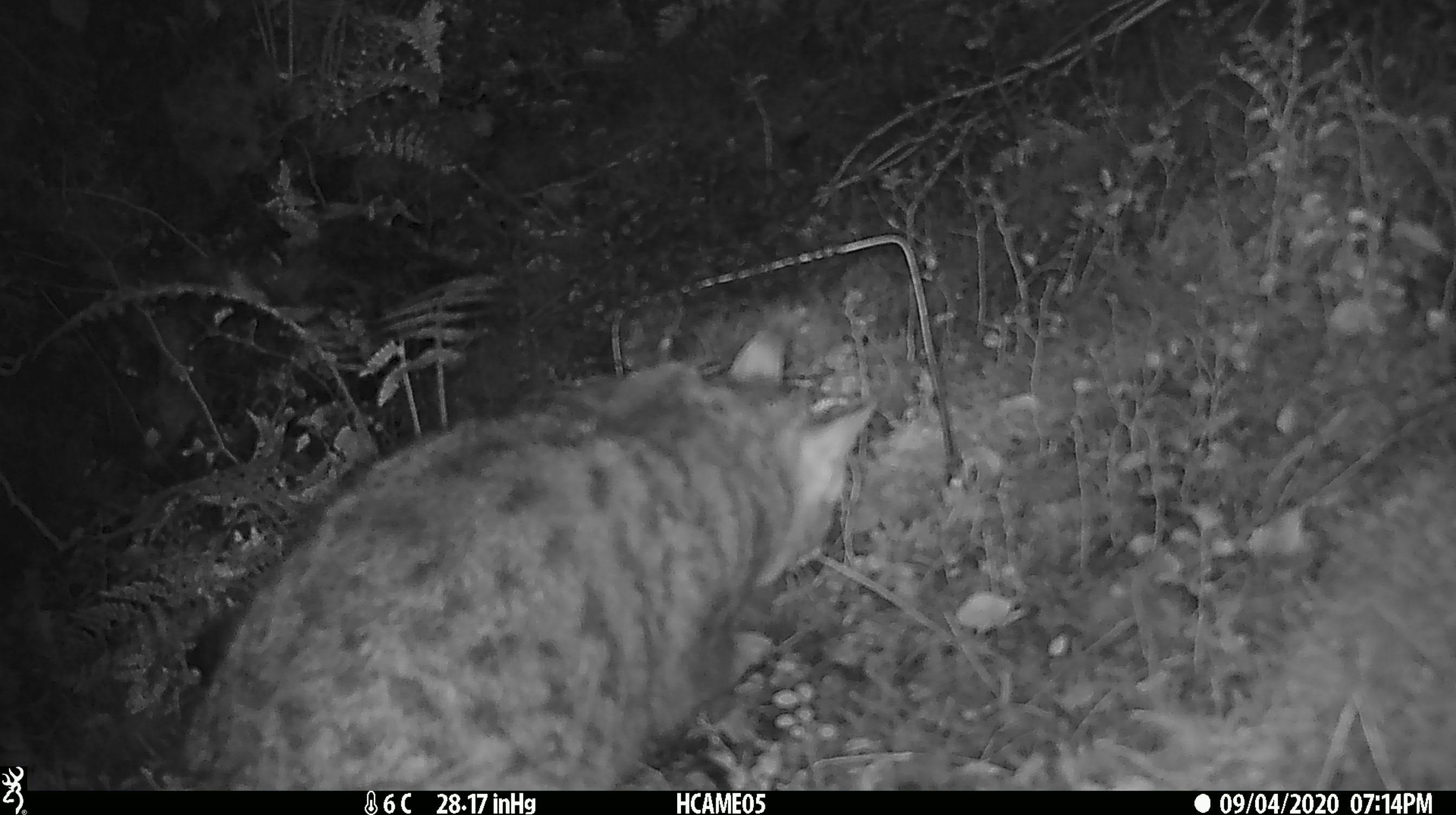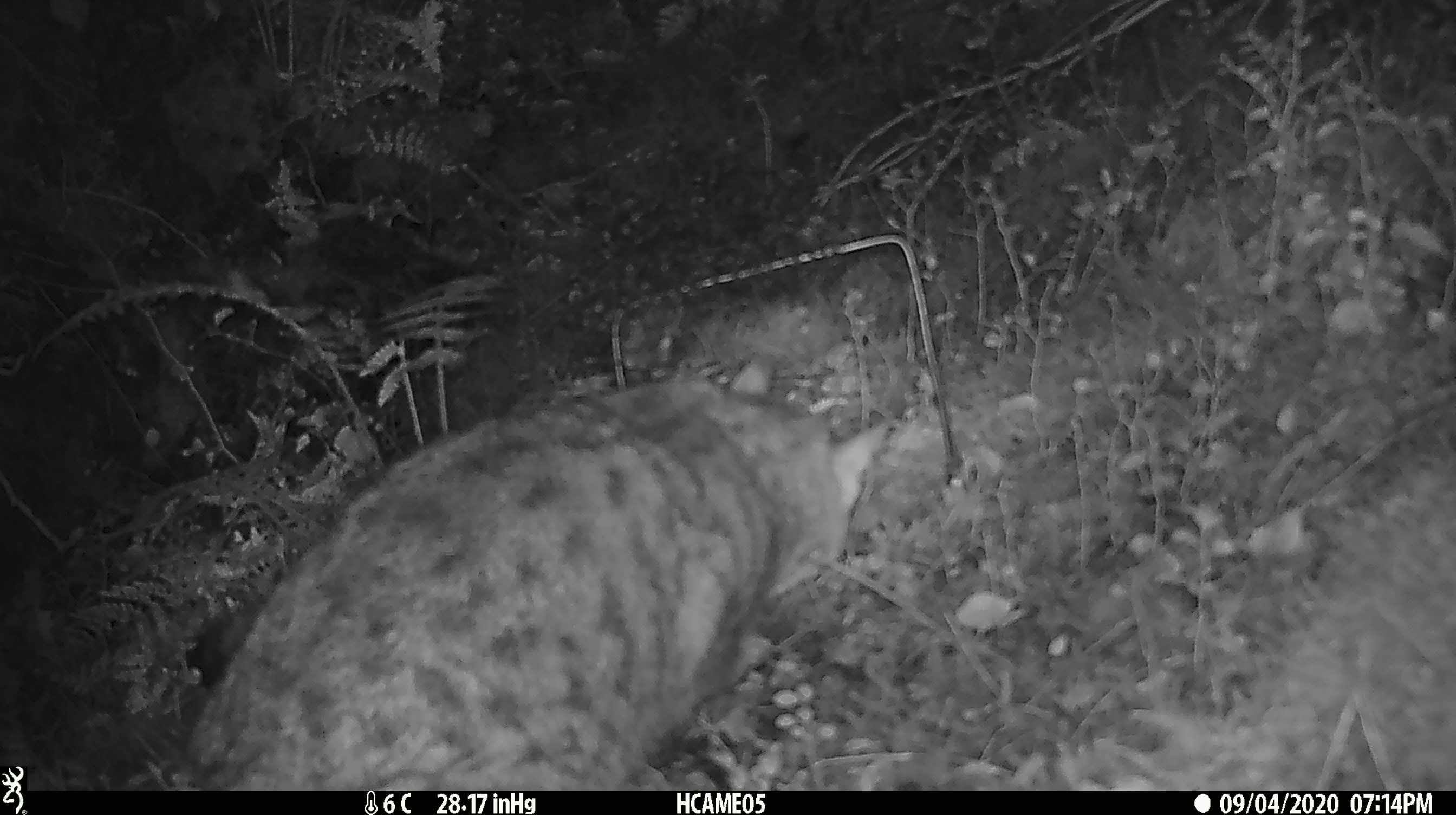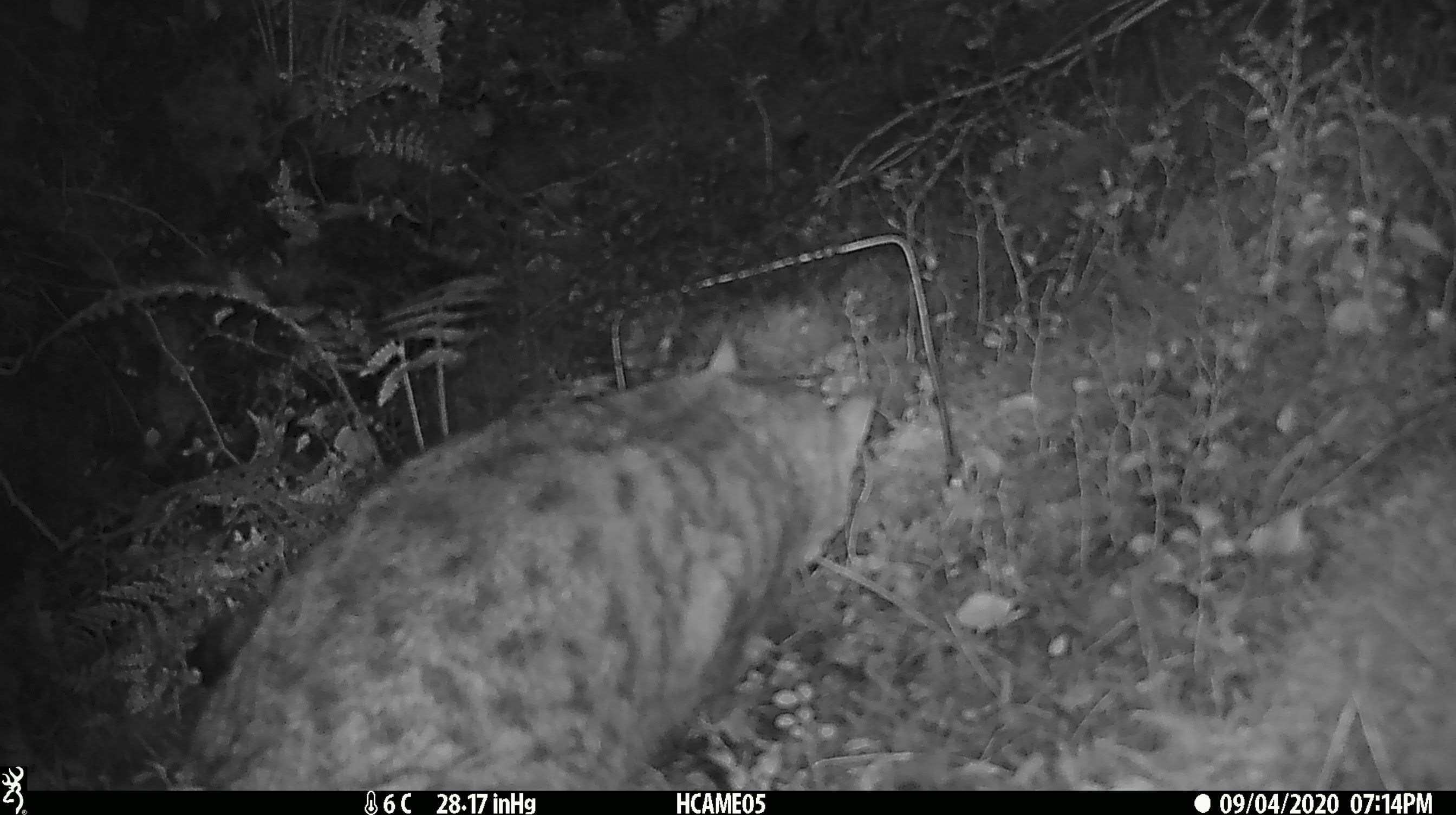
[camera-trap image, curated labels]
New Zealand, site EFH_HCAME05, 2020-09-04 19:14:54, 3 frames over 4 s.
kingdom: Animalia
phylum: Chordata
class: Mammalia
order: Carnivora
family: Felidae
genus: Felis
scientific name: Felis catus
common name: domestic cat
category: cat